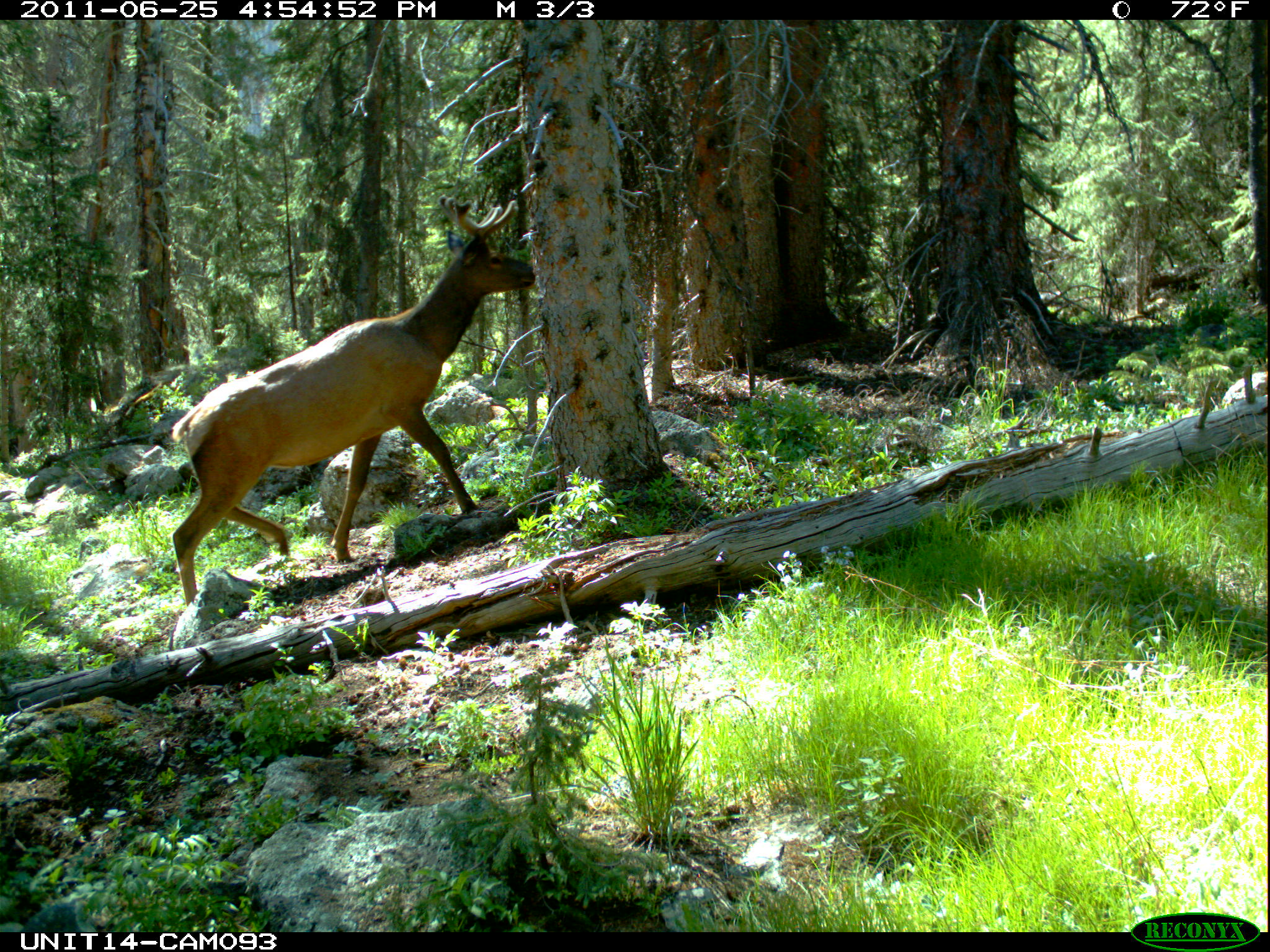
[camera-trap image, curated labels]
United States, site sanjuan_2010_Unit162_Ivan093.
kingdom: Animalia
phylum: Chordata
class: Mammalia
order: Artiodactyla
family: Cervidae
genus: Cervus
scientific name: Cervus elaphus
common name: red deer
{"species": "Cervus elaphus (red deer)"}